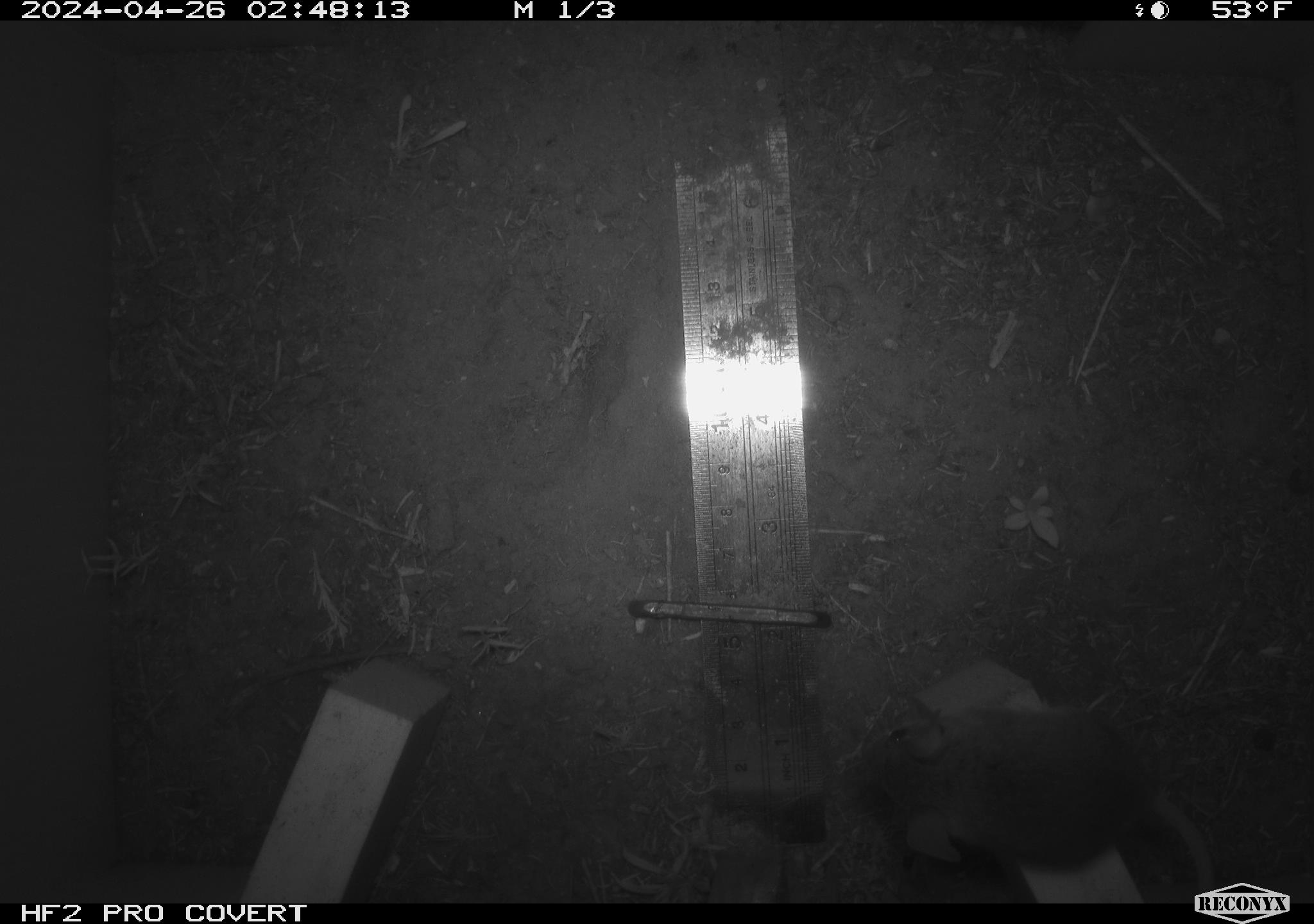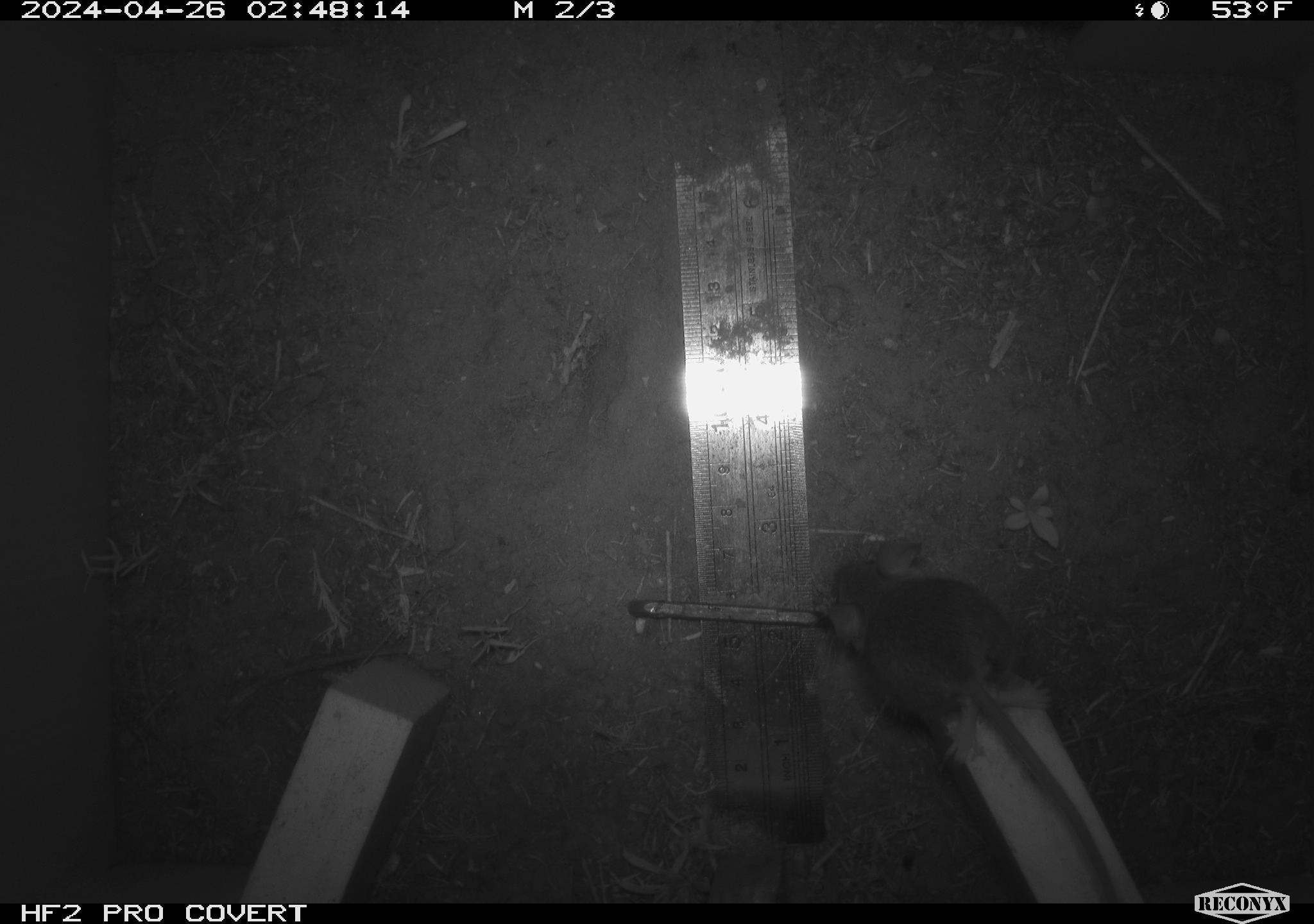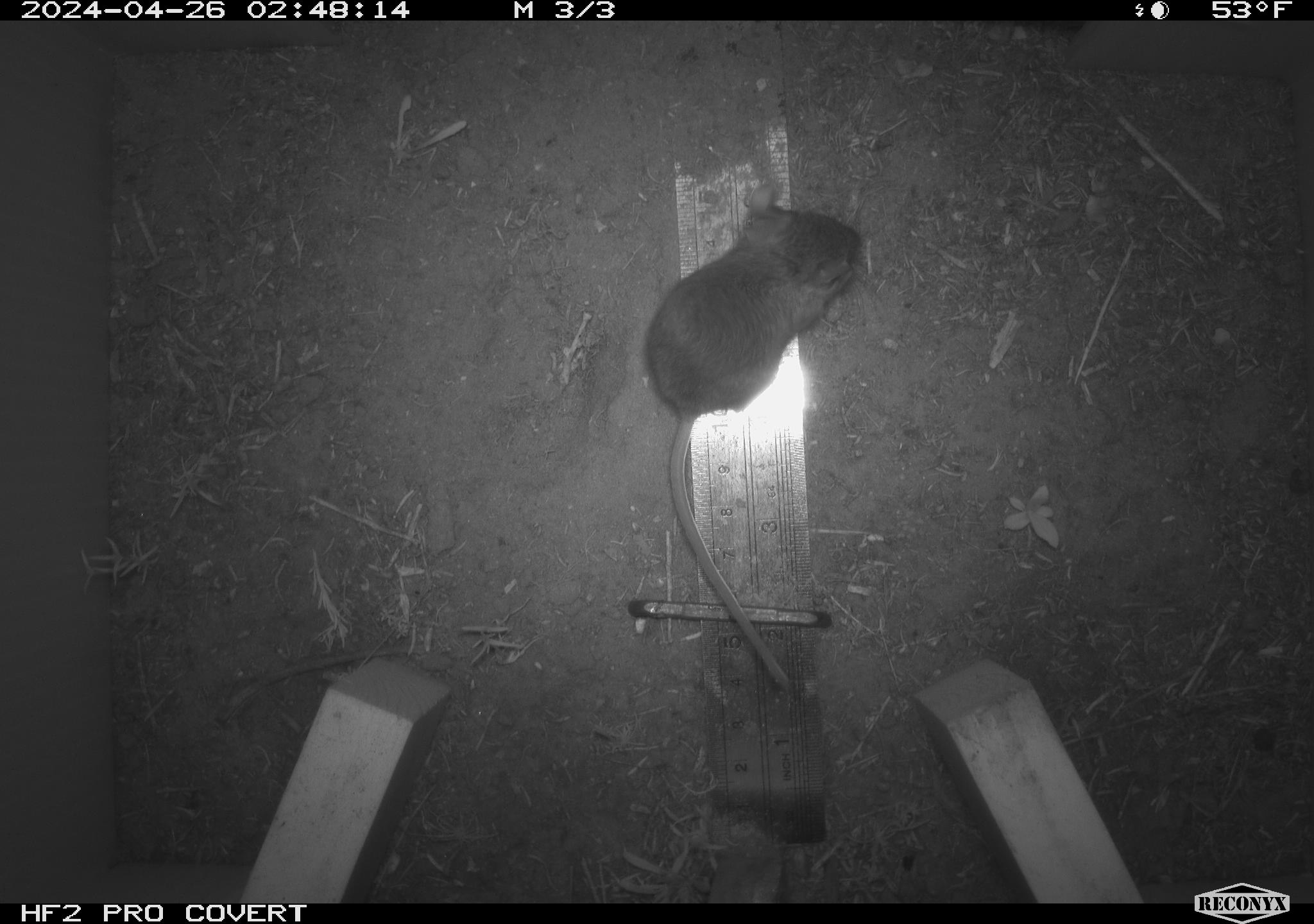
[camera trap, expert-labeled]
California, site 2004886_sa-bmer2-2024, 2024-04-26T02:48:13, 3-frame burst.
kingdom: Animalia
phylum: Chordata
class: Mammalia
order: Rodentia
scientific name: Rodentia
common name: mouse species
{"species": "mouse species (Rodentia)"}